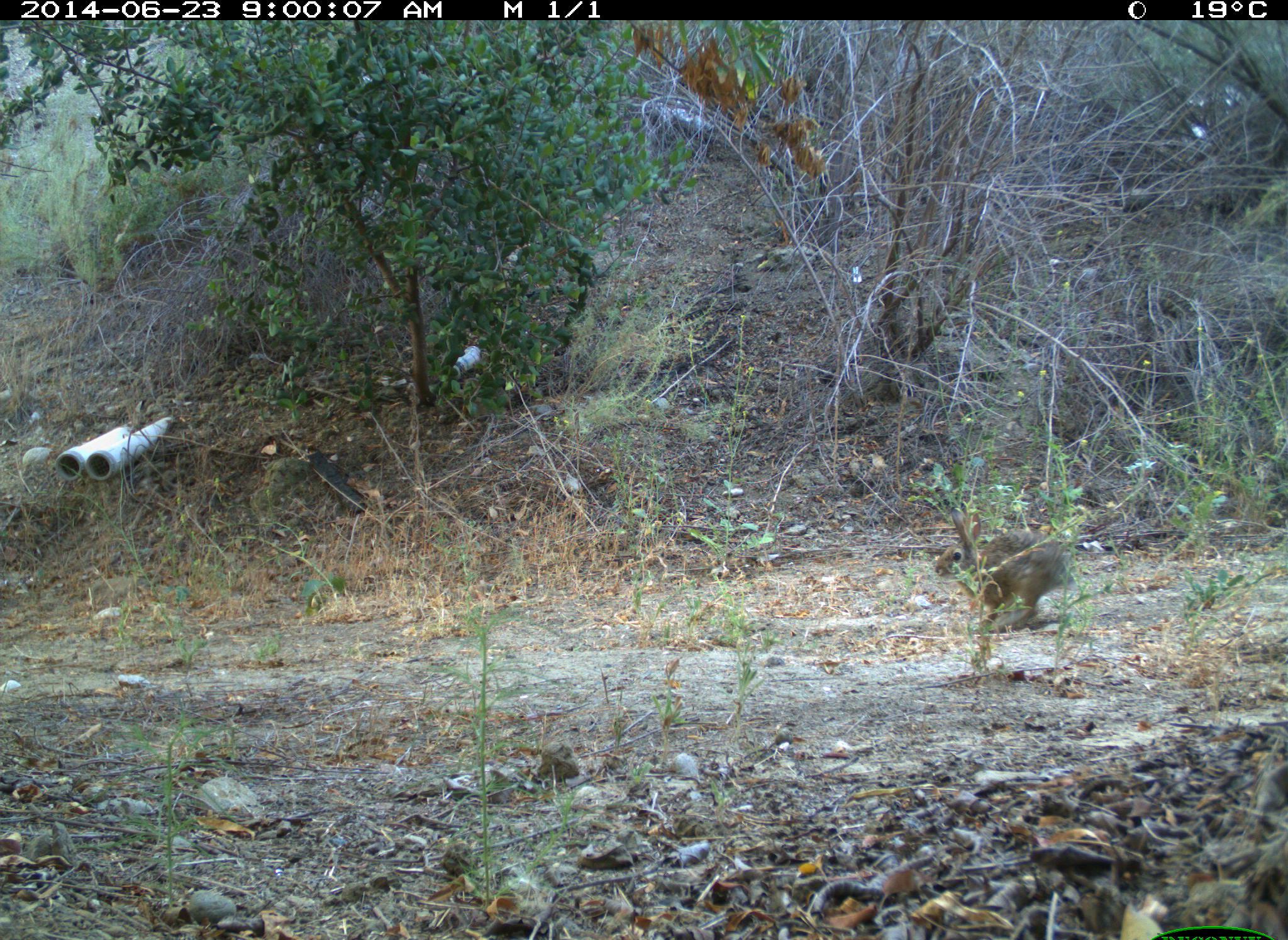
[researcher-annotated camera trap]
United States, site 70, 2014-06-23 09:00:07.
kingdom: Animalia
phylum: Chordata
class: Mammalia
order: Lagomorpha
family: Leporidae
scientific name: Leporidae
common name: rabbits and hares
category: rabbit